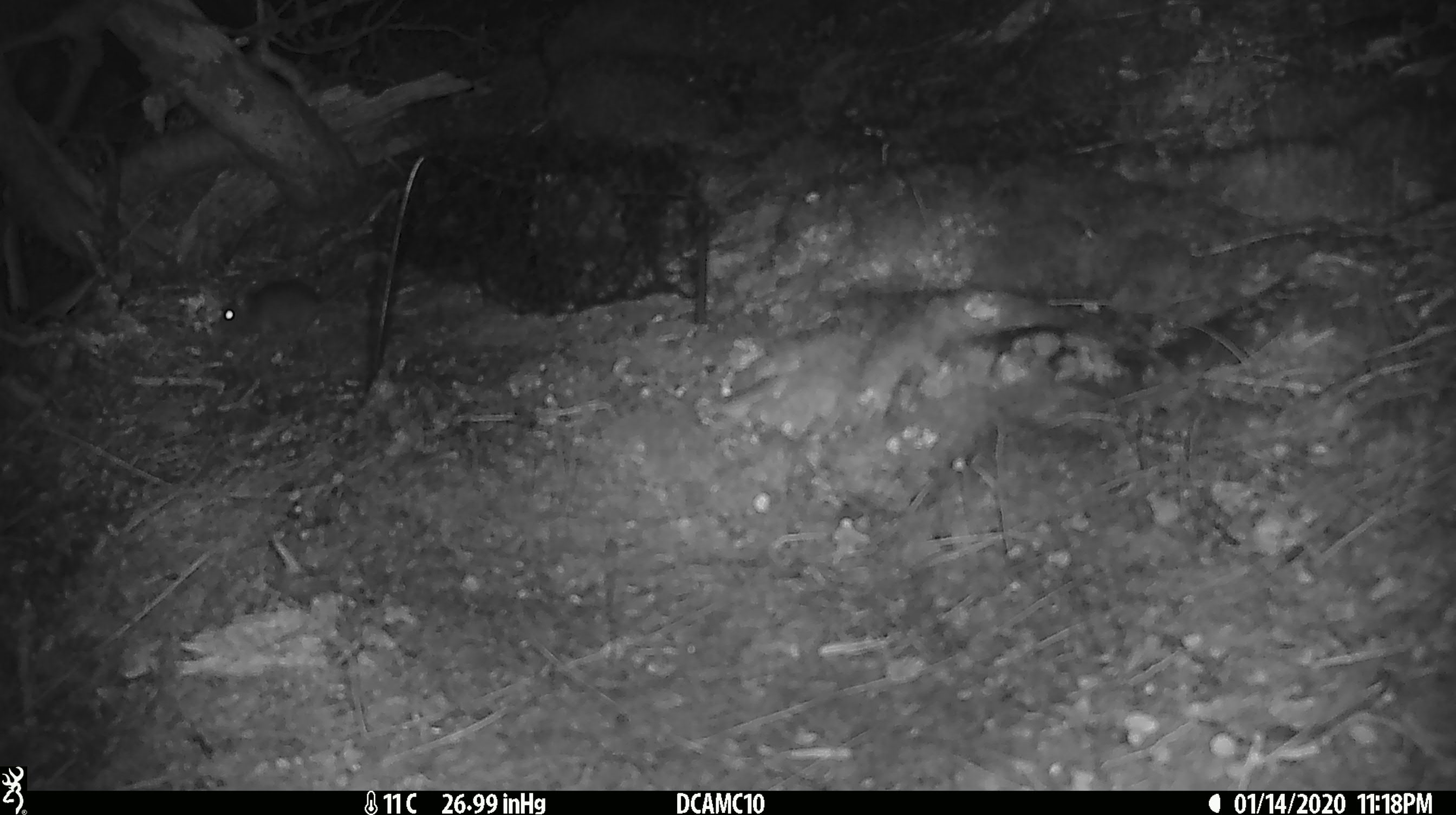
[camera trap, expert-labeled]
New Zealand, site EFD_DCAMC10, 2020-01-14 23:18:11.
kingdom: Animalia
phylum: Chordata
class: Mammalia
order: Rodentia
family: Muridae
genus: Mus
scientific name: Mus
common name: mouse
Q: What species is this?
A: Mouse (Mus).